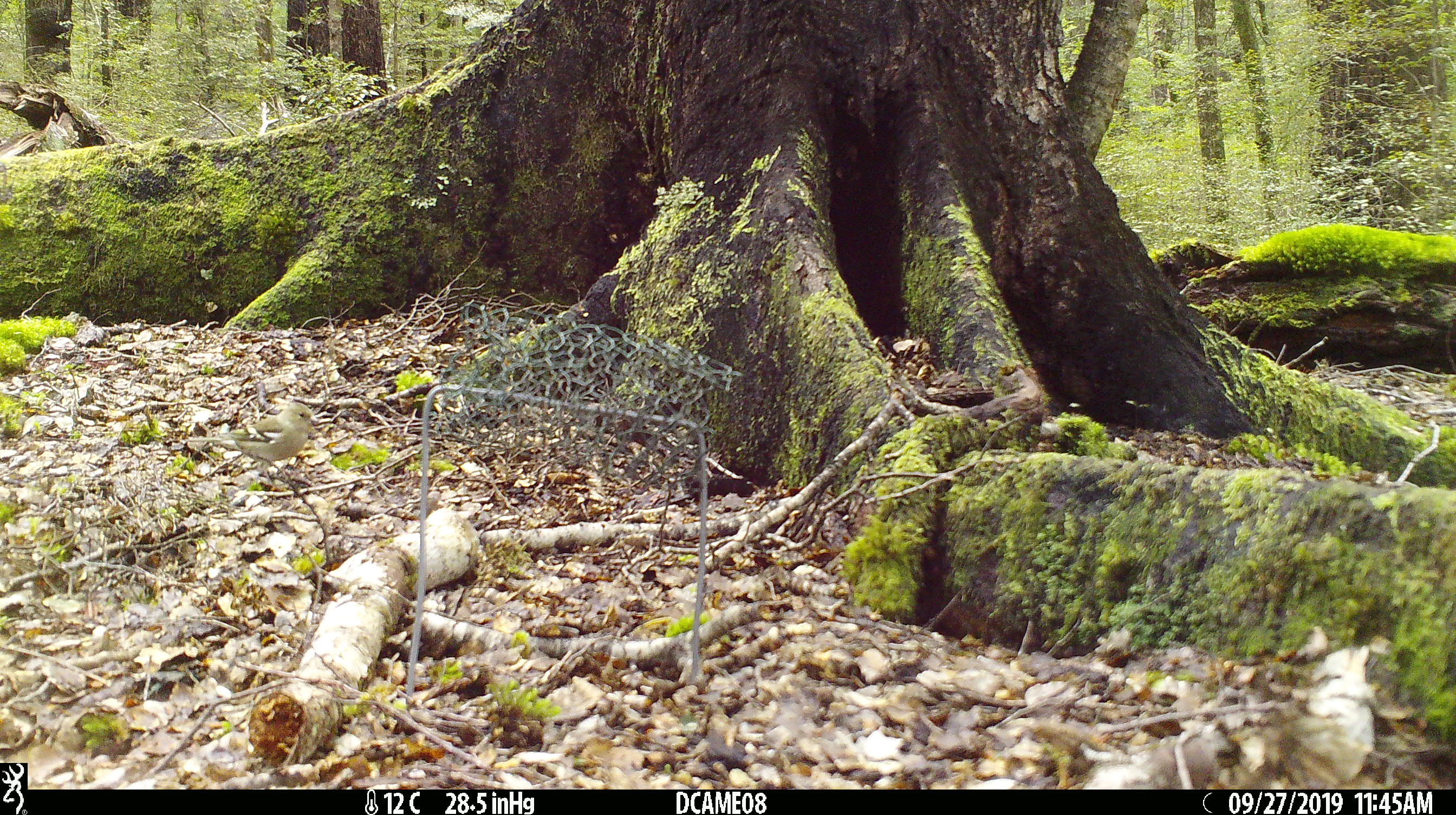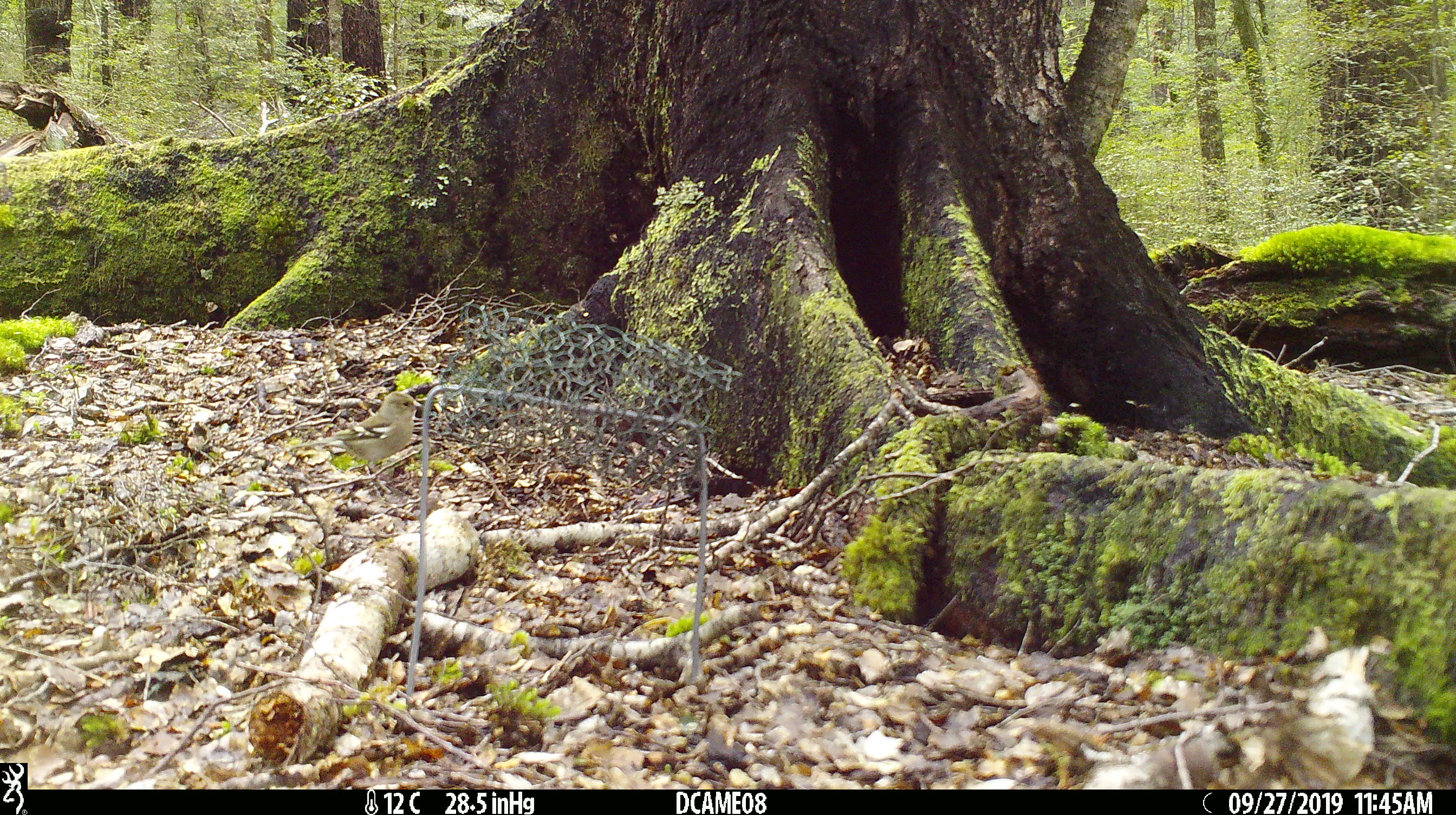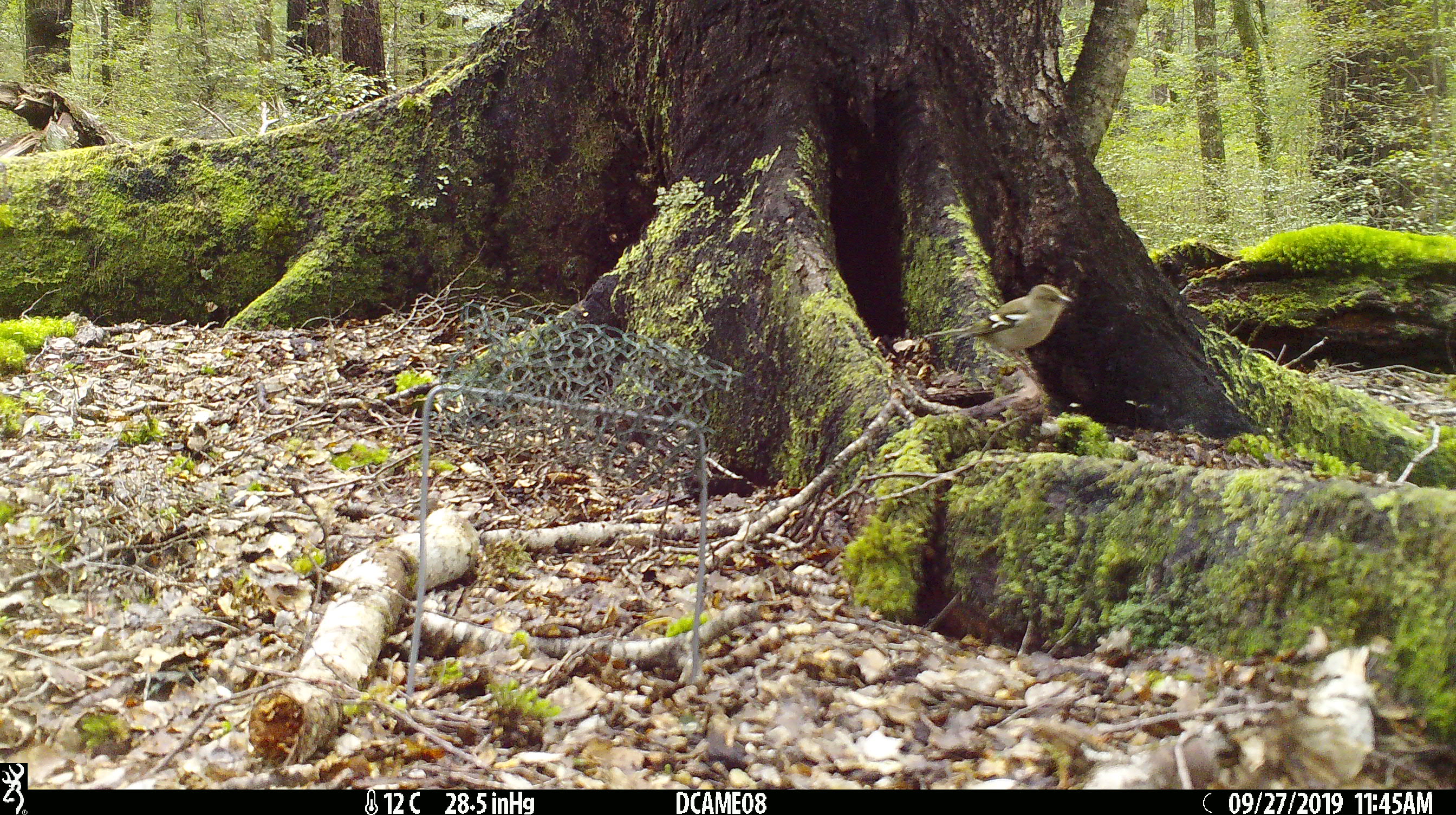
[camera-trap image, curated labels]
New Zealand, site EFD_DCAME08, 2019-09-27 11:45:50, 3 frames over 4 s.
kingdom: Animalia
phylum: Chordata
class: Aves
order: Passeriformes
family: Fringillidae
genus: Fringilla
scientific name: Fringilla coelebs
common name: common chaffinch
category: chaffinch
Chaffinch (common chaffinch) (Fringilla coelebs).